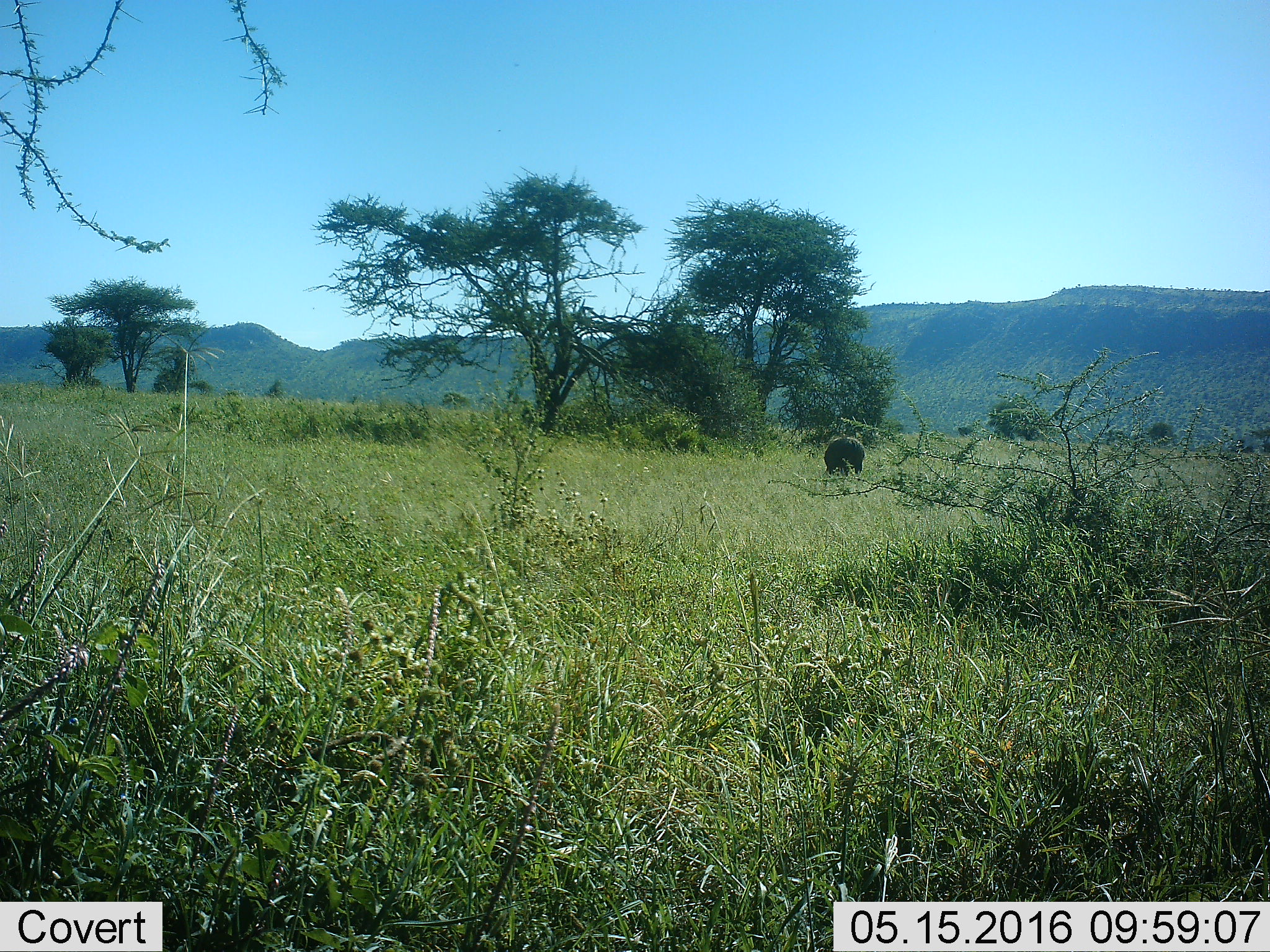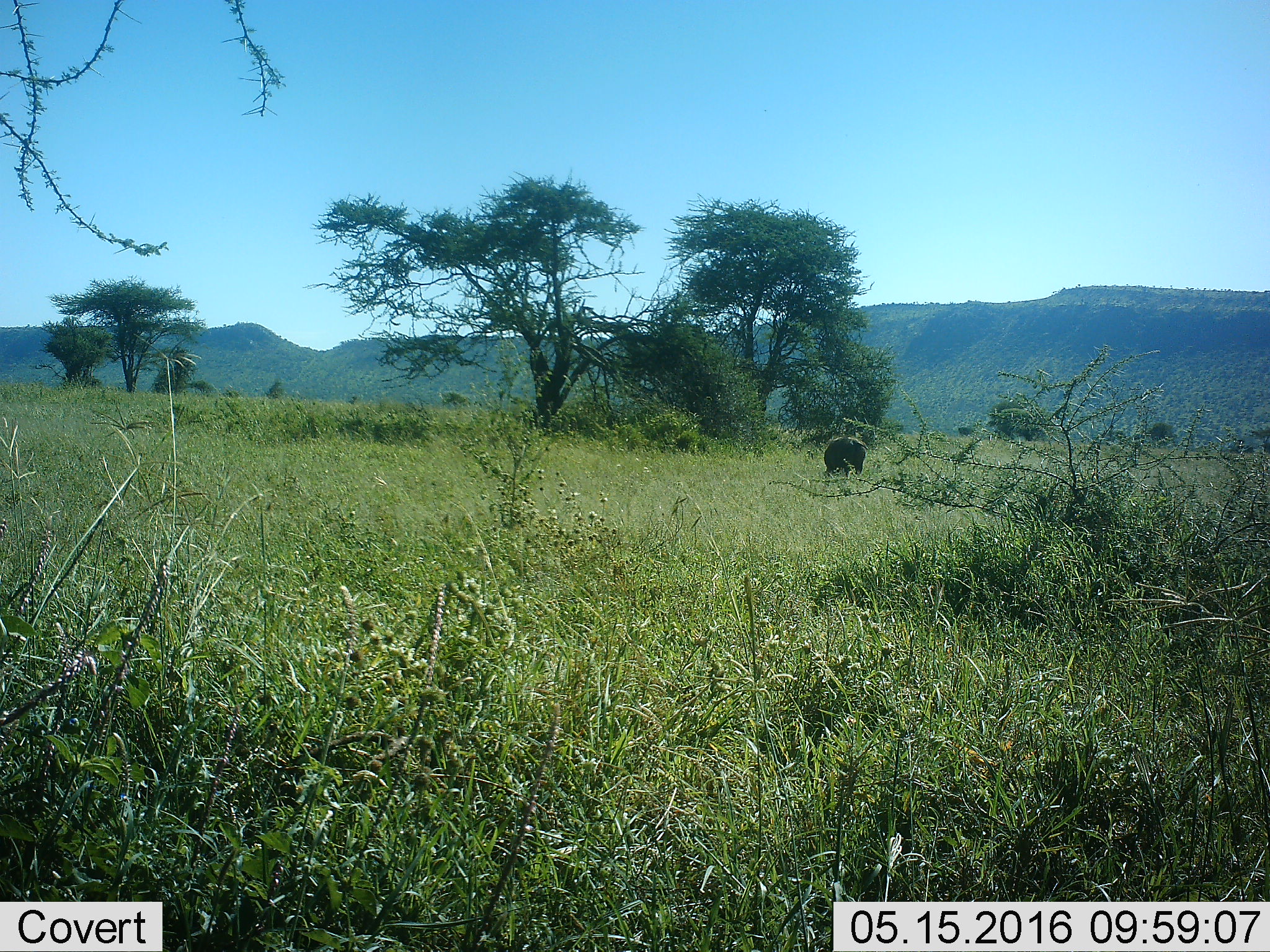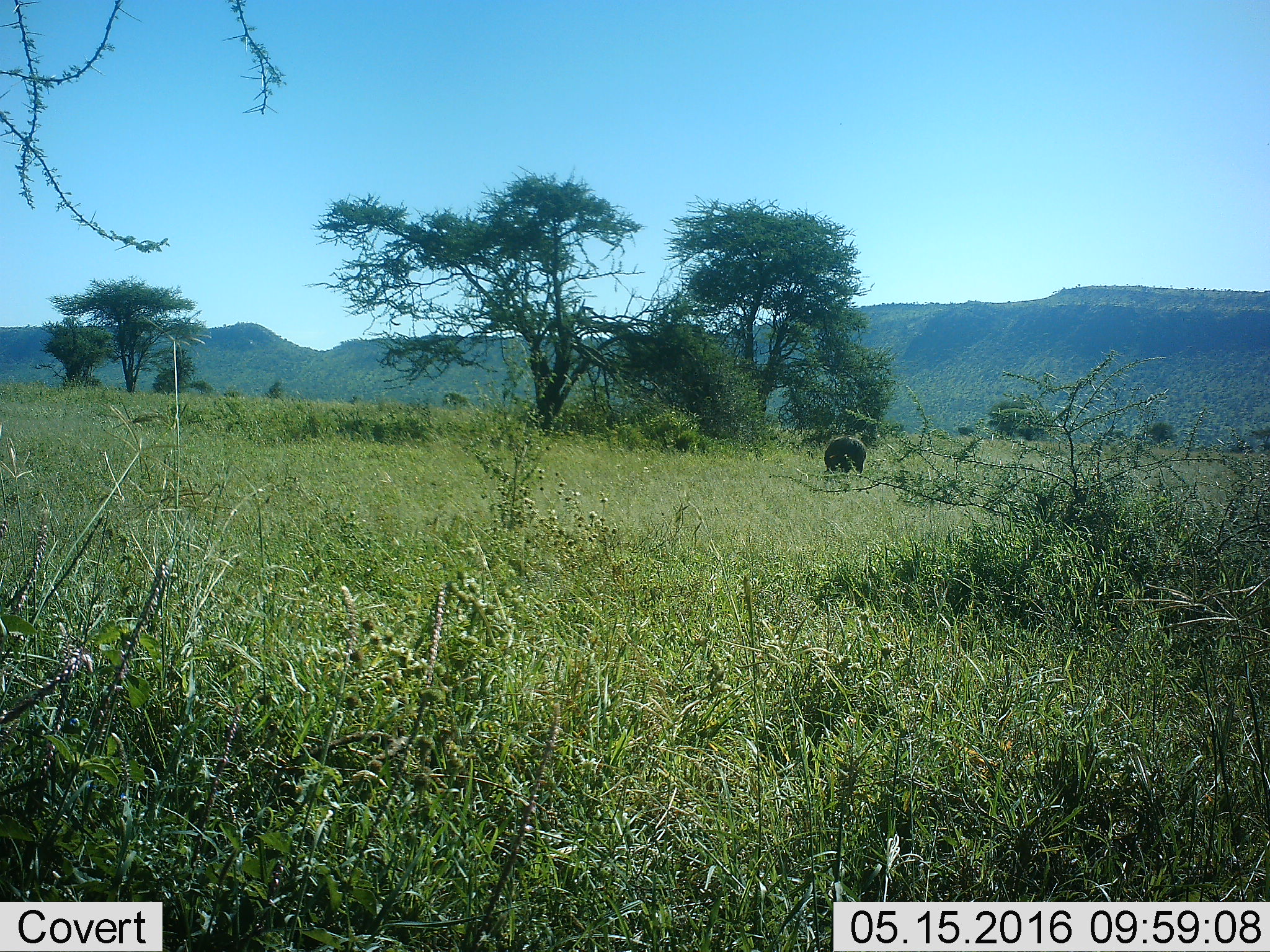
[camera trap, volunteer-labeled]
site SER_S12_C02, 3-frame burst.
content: unidentified animal